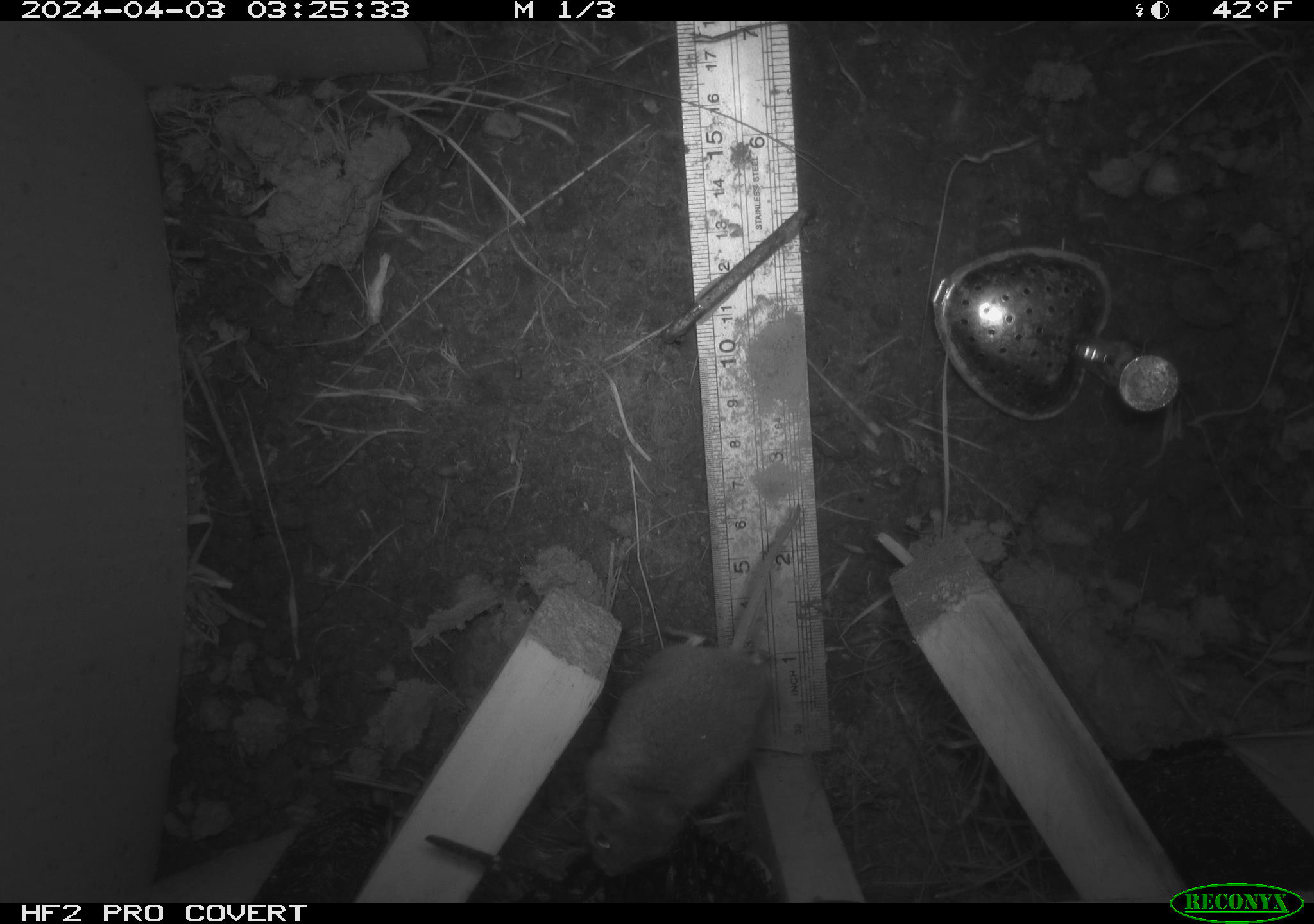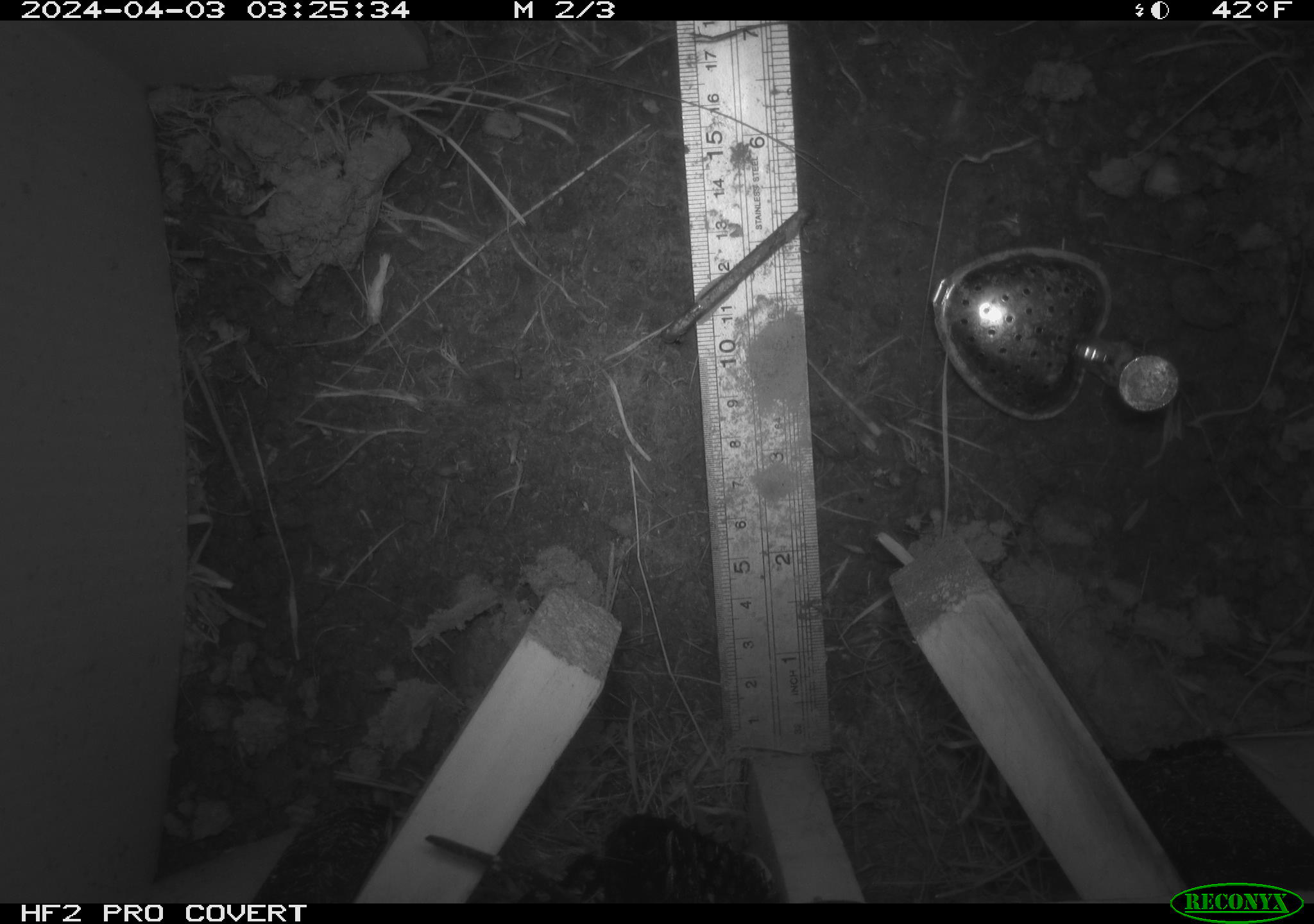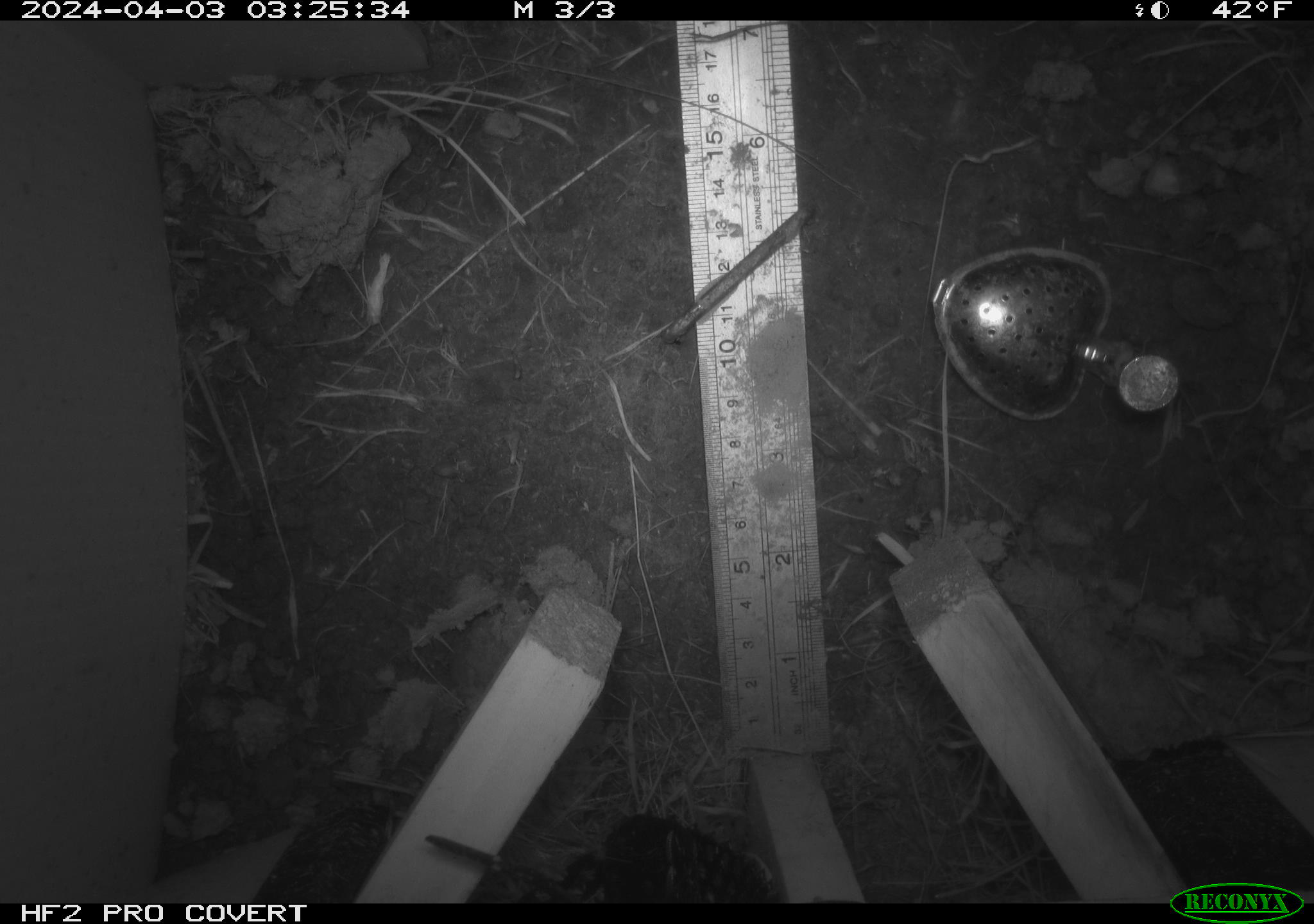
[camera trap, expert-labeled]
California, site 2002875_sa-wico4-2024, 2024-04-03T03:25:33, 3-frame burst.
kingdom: Animalia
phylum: Chordata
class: Mammalia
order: Rodentia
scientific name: Rodentia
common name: rodent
Rodent (Rodentia).